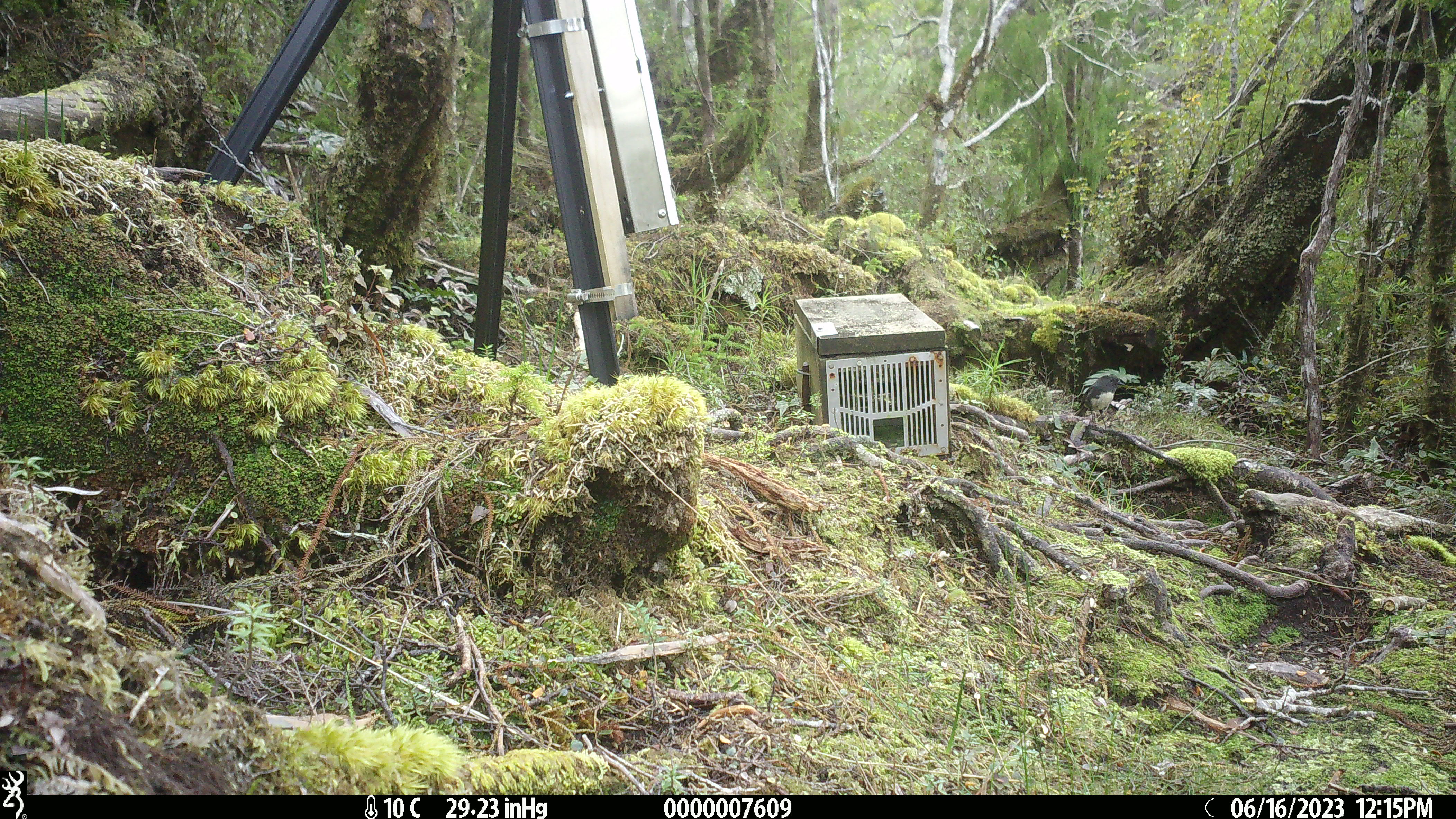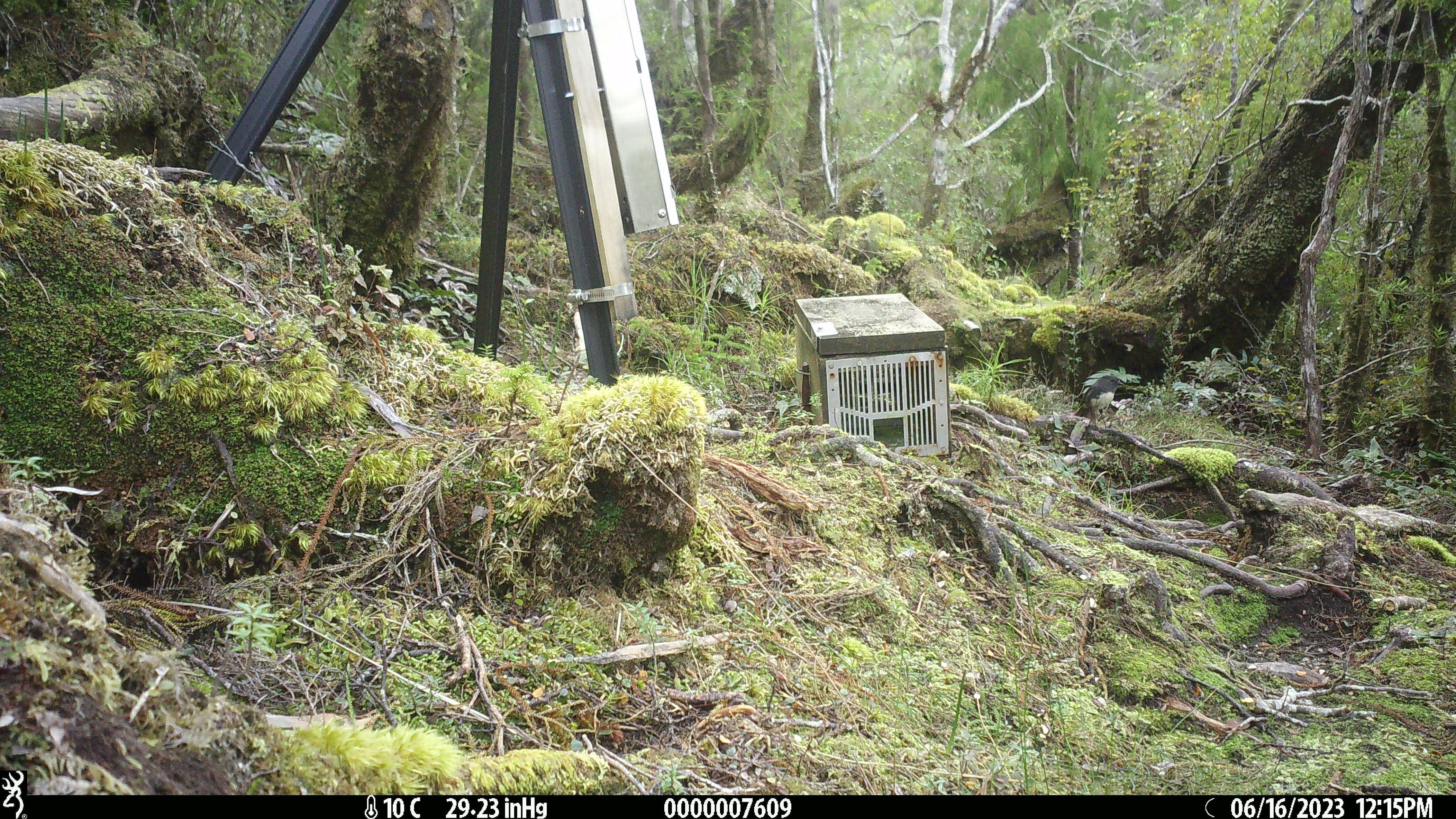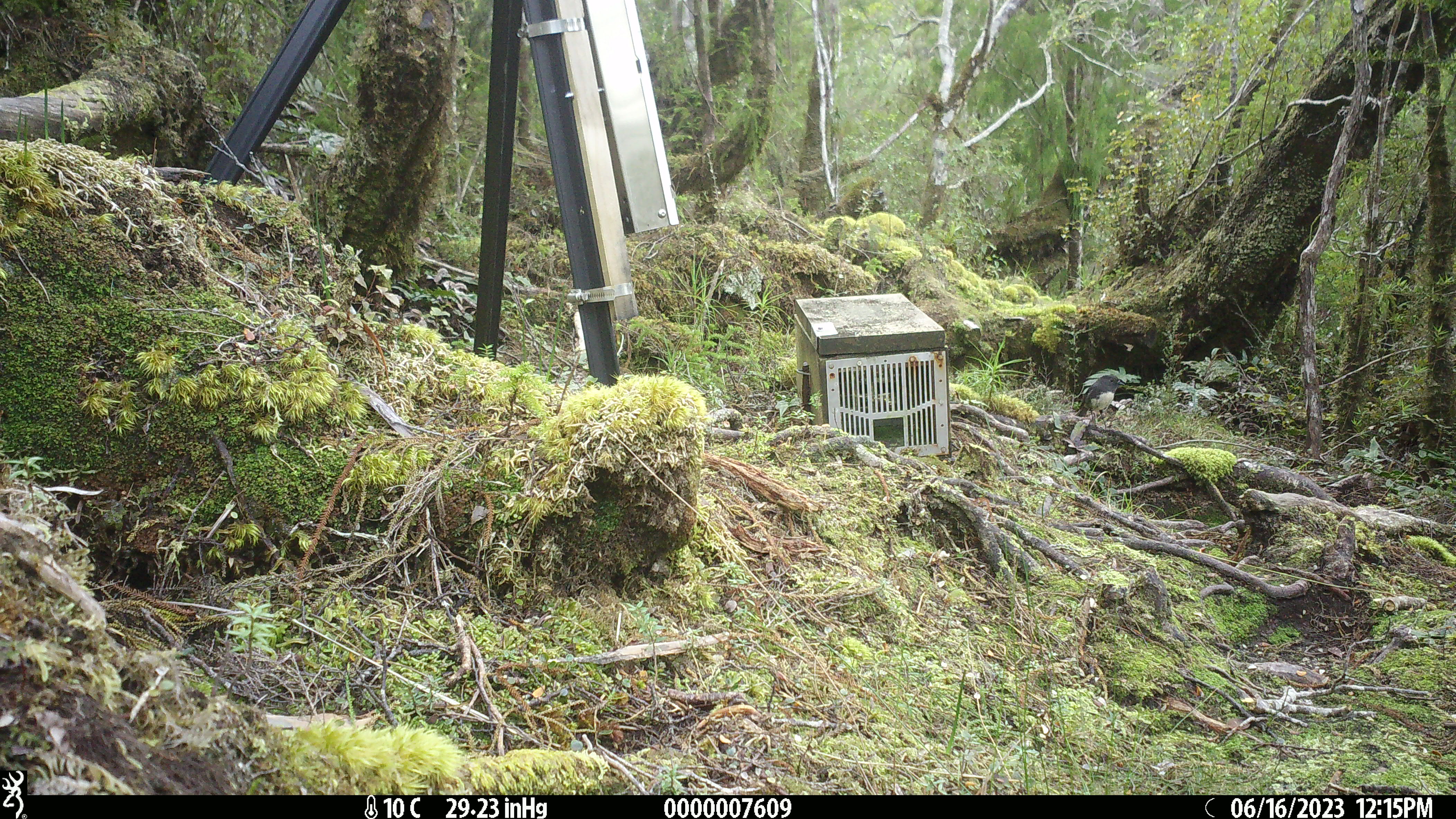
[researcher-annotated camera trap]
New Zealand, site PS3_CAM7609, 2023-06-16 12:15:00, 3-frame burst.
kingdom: Animalia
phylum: Chordata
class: Aves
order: Passeriformes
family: Petroicidae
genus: Petroica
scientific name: Petroica australis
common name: new zealand robin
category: robin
Robin (new zealand robin) (Petroica australis).